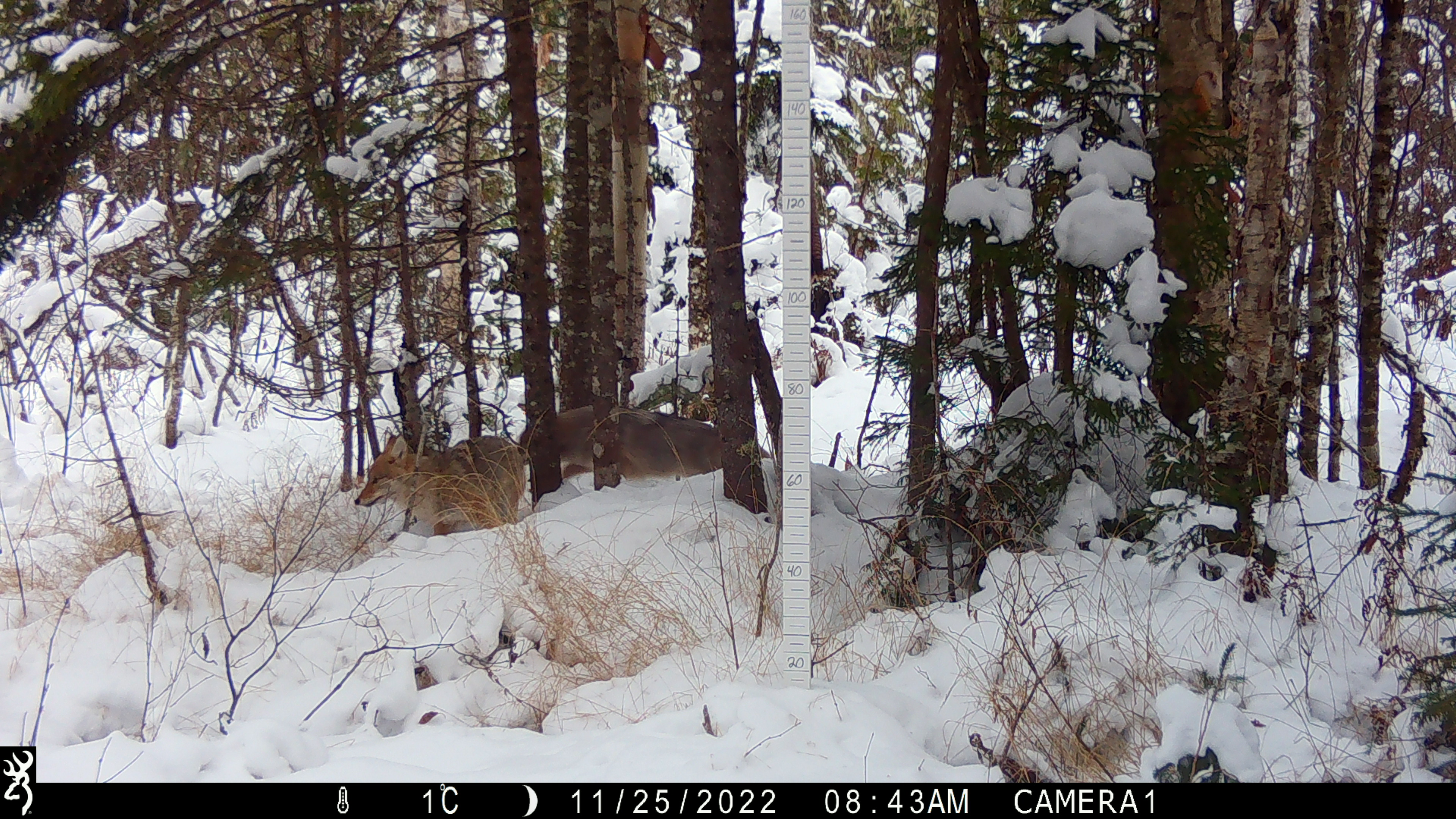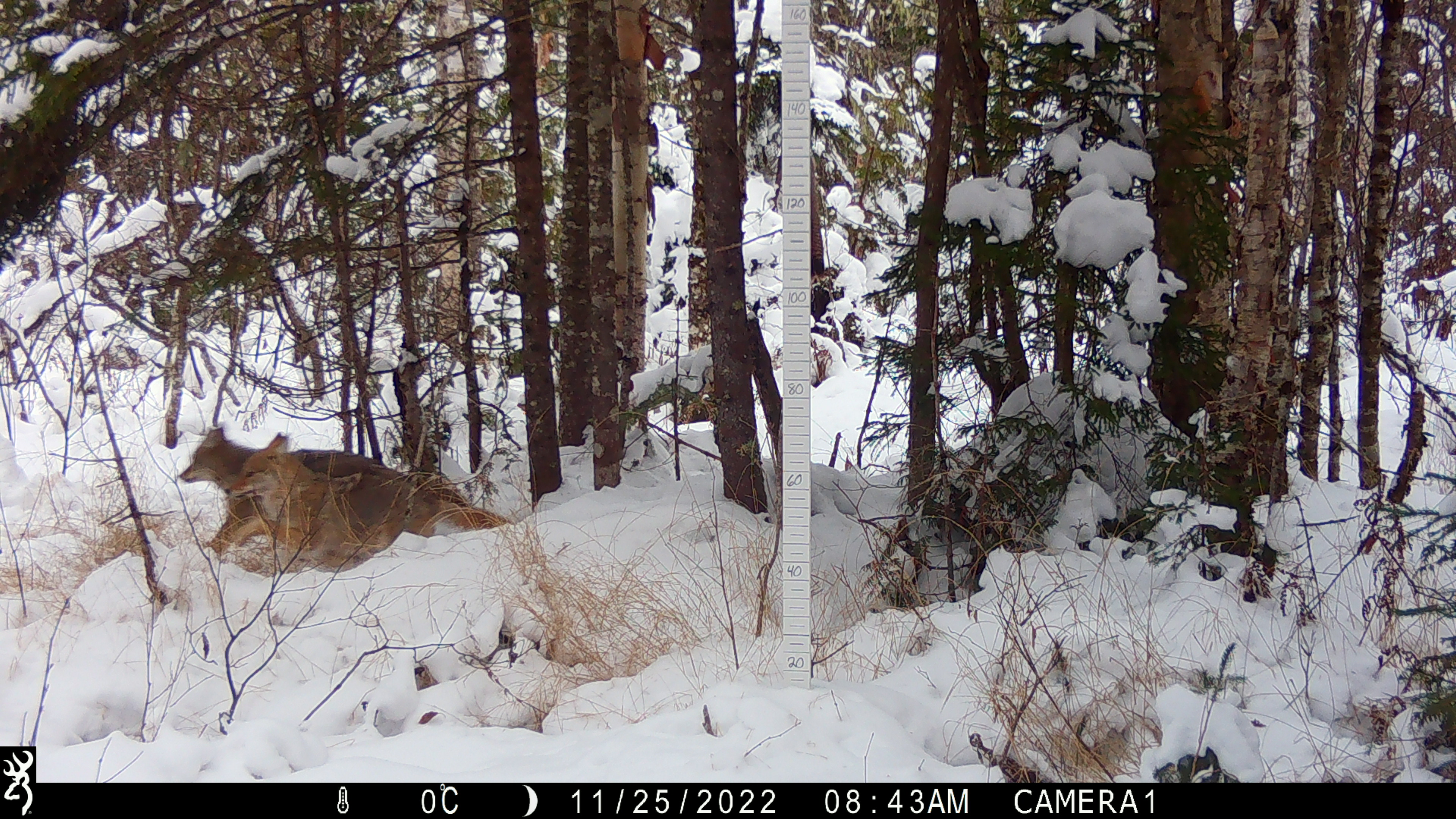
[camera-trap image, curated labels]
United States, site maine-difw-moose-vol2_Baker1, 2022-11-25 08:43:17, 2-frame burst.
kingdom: Animalia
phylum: Chordata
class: Mammalia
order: Carnivora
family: Canidae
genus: Canis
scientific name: Canis latrans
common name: coyote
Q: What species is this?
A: Coyote (Canis latrans).